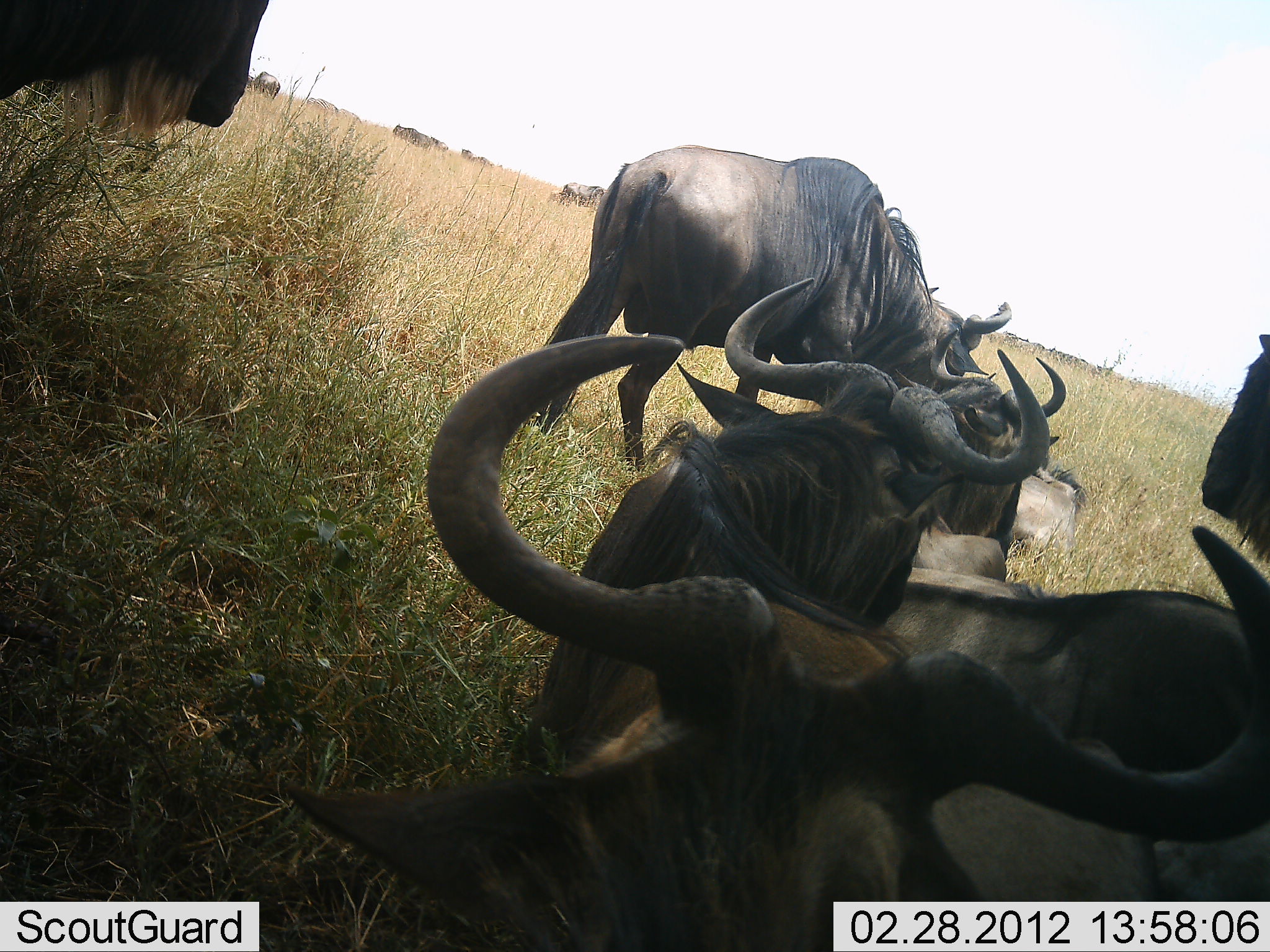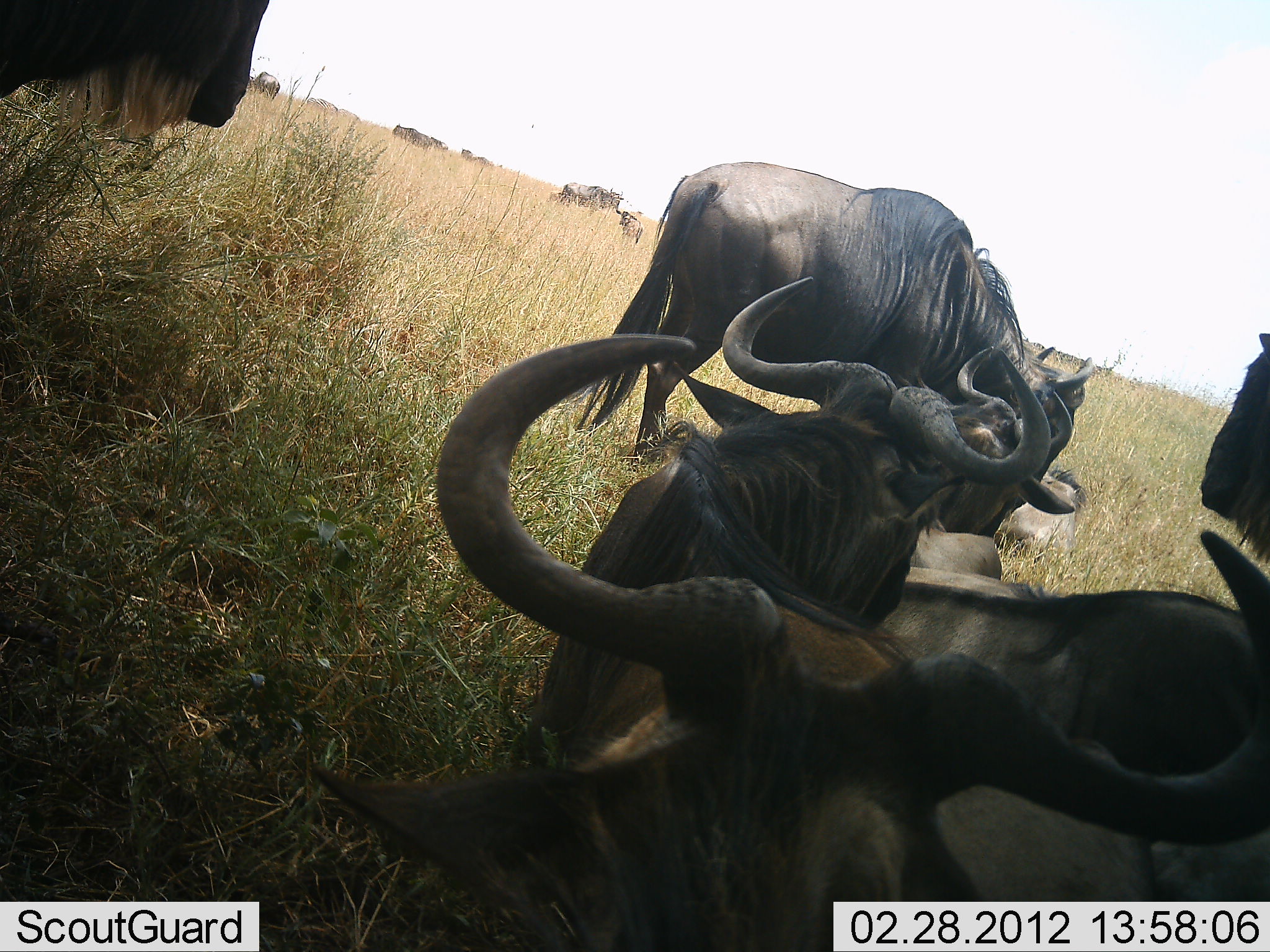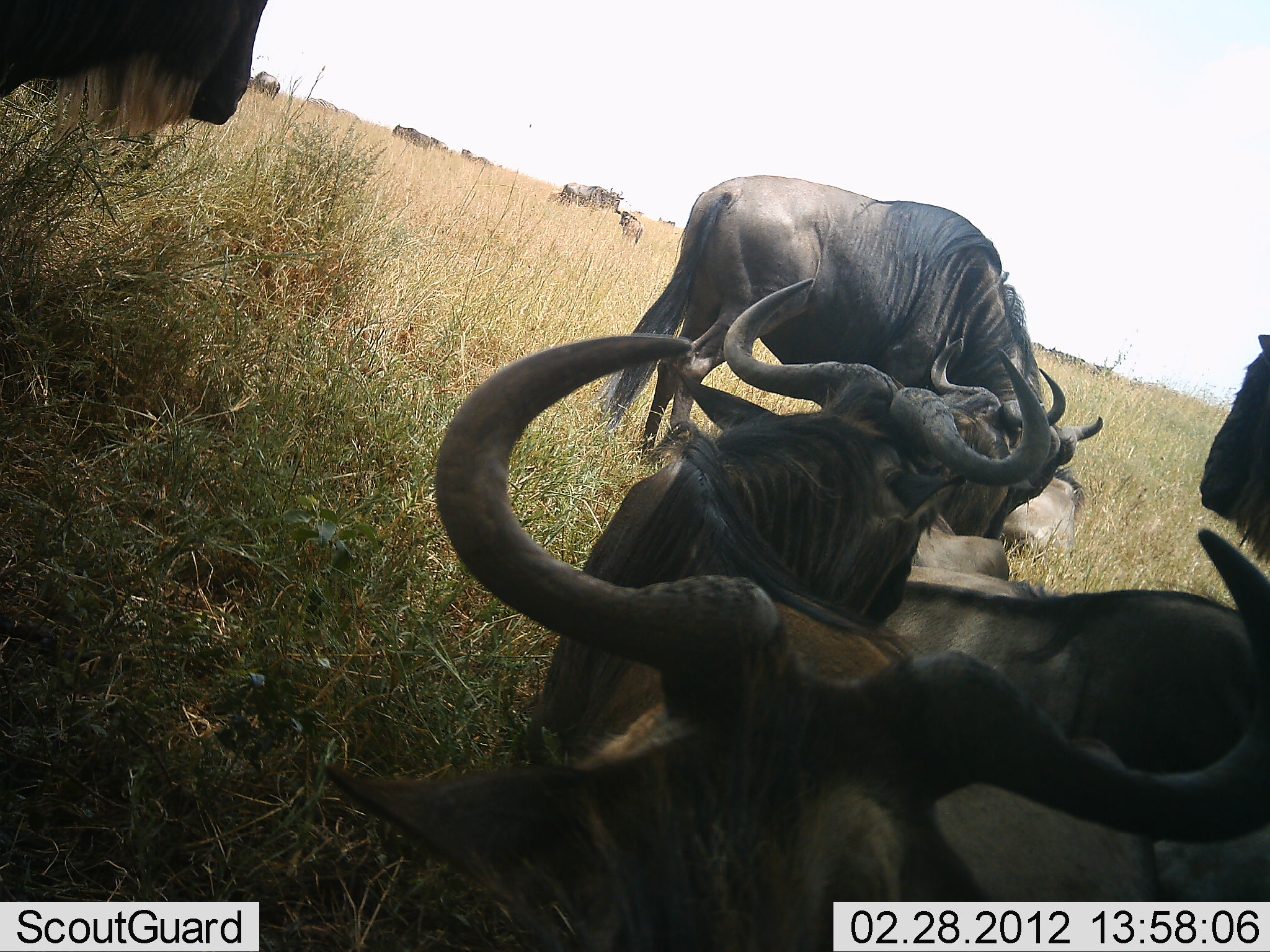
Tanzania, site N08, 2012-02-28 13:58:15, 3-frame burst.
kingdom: Animalia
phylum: Chordata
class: Mammalia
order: Artiodactyla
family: Bovidae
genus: Connochaetes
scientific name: Connochaetes taurinus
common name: blue wildebeest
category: wildebeest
Wildebeest (blue wildebeest) (Connochaetes taurinus), count 11-50. Behavior (volunteer vote fractions): standing 67%, resting 81%, moving 19%, interacting 10%. Young present (vote fraction): 33%. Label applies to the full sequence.